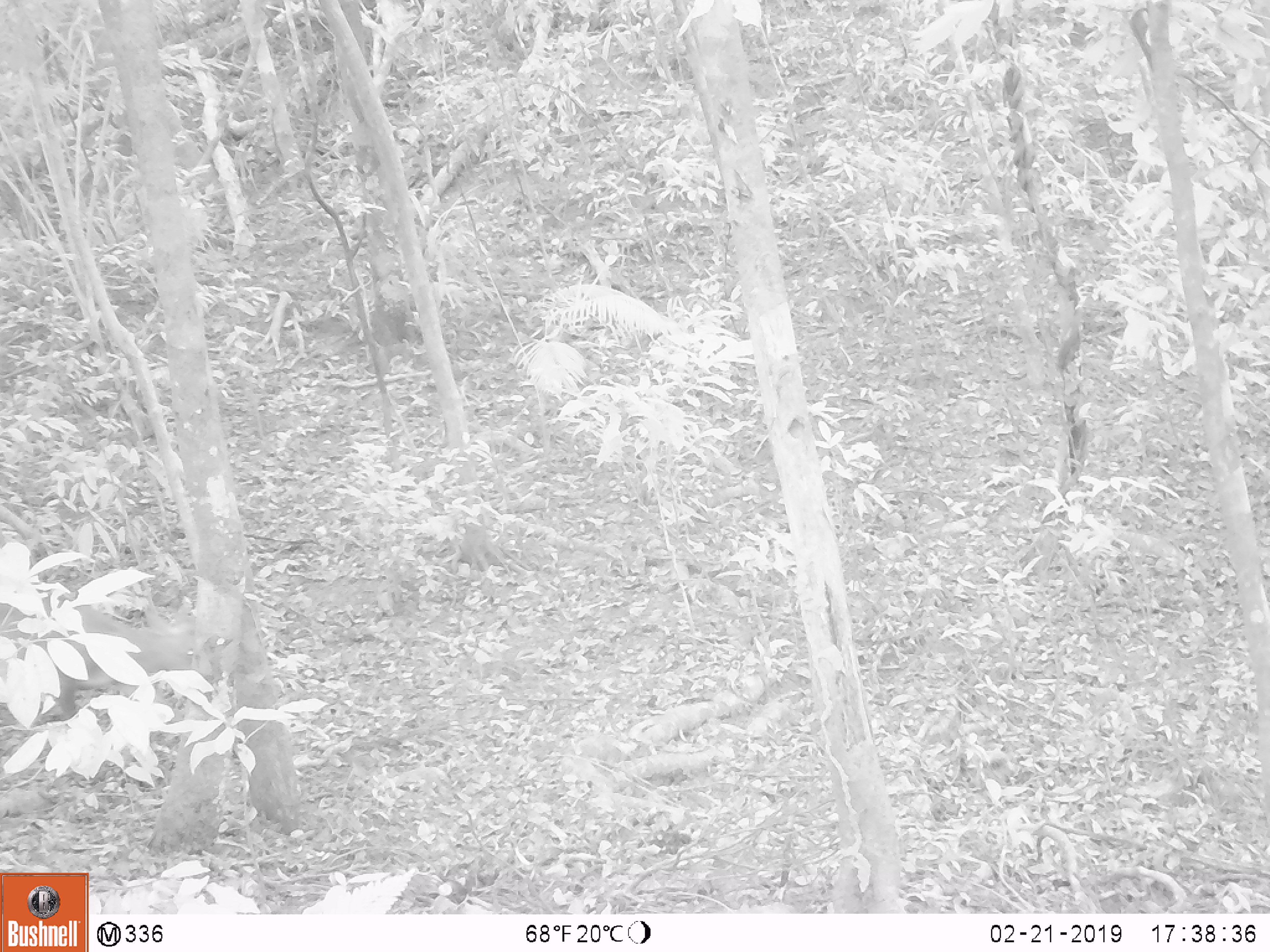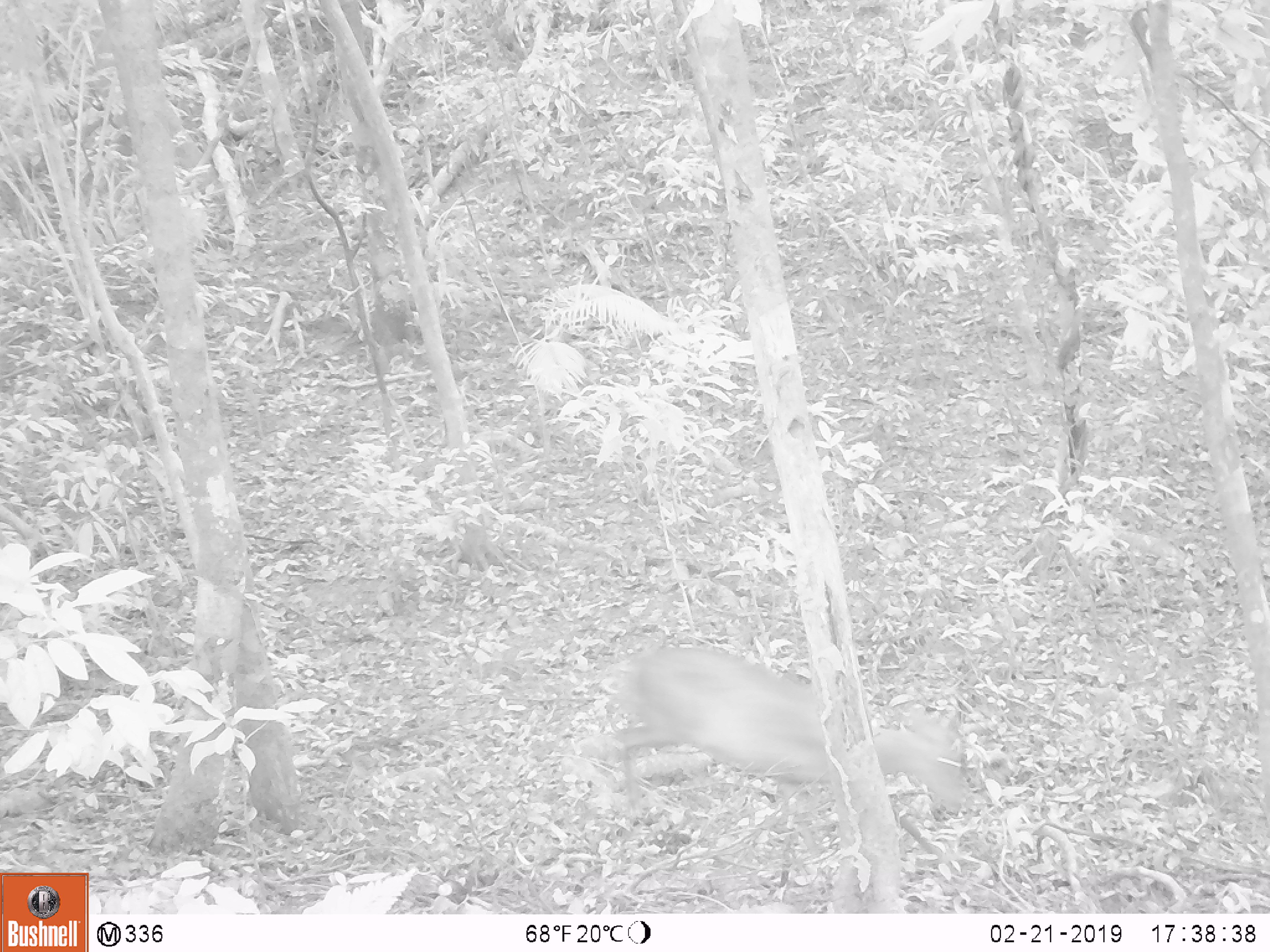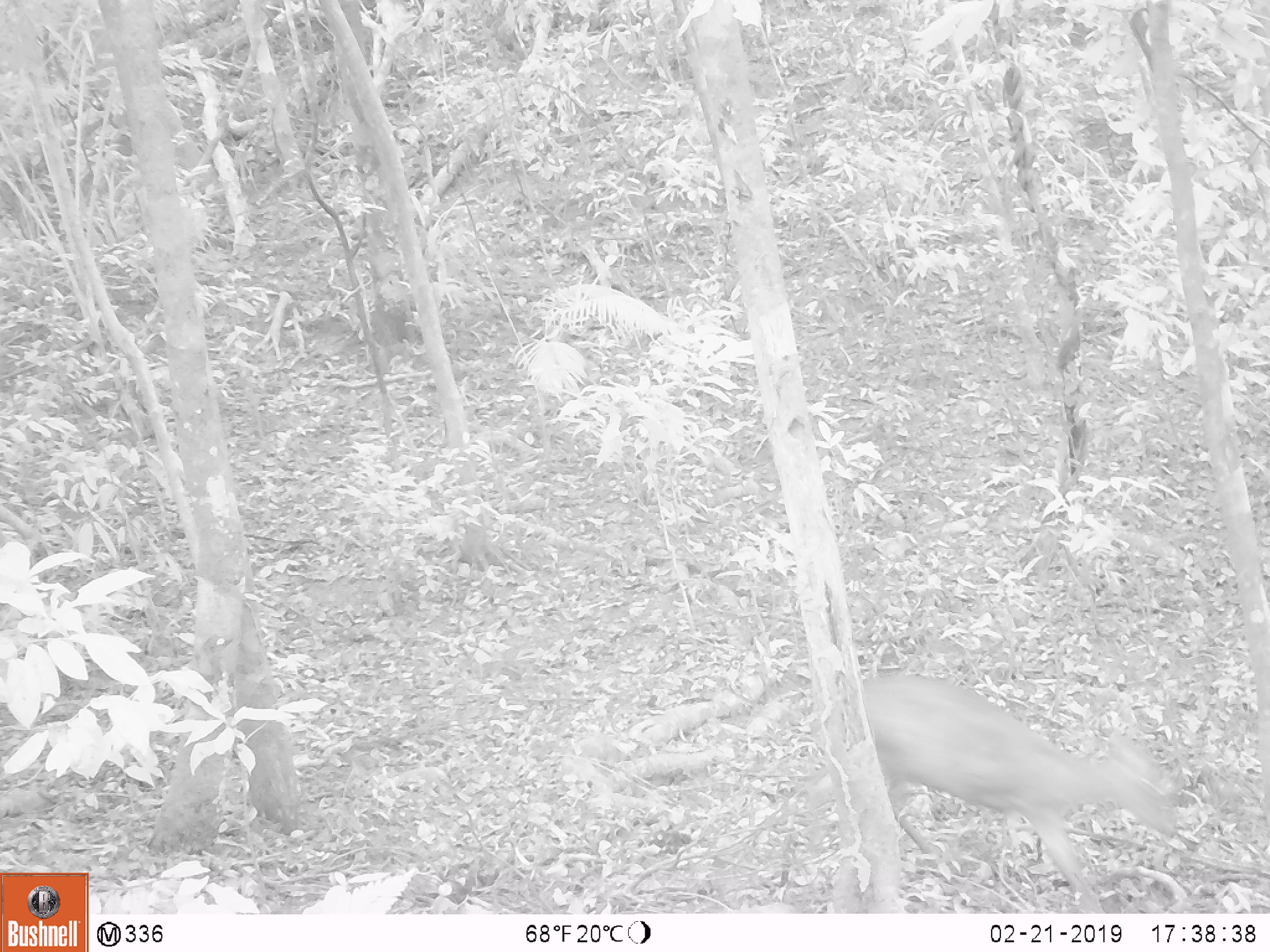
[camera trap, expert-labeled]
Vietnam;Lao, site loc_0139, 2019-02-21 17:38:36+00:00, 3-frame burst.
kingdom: Animalia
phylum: Chordata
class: Mammalia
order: Artiodactyla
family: Cervidae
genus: Muntiacus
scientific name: Muntiacus vuquangensis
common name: large-antlered muntjac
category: large antlered muntjac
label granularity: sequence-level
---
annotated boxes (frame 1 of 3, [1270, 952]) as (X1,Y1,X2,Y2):
large antlered muntjac: (0,586,198,725)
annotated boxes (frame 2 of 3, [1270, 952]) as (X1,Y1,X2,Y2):
large antlered muntjac: (605,646,969,876)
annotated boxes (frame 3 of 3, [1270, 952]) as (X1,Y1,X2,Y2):
large antlered muntjac: (863,673,1184,913)